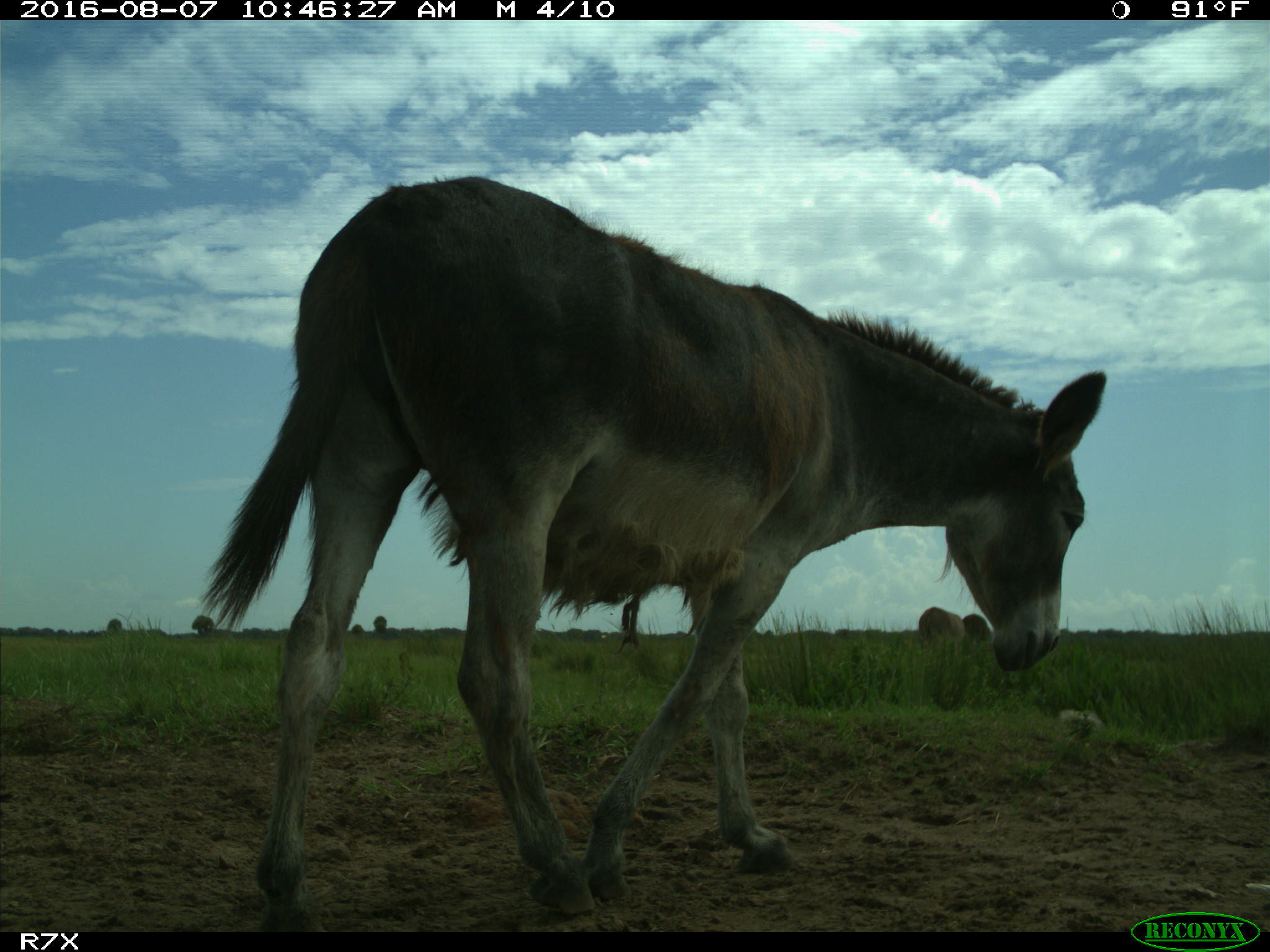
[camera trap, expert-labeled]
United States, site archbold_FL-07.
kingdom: Animalia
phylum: Chordata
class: Mammalia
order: Perissodactyla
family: Equidae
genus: Equus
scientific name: Equus africanus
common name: african wild ass